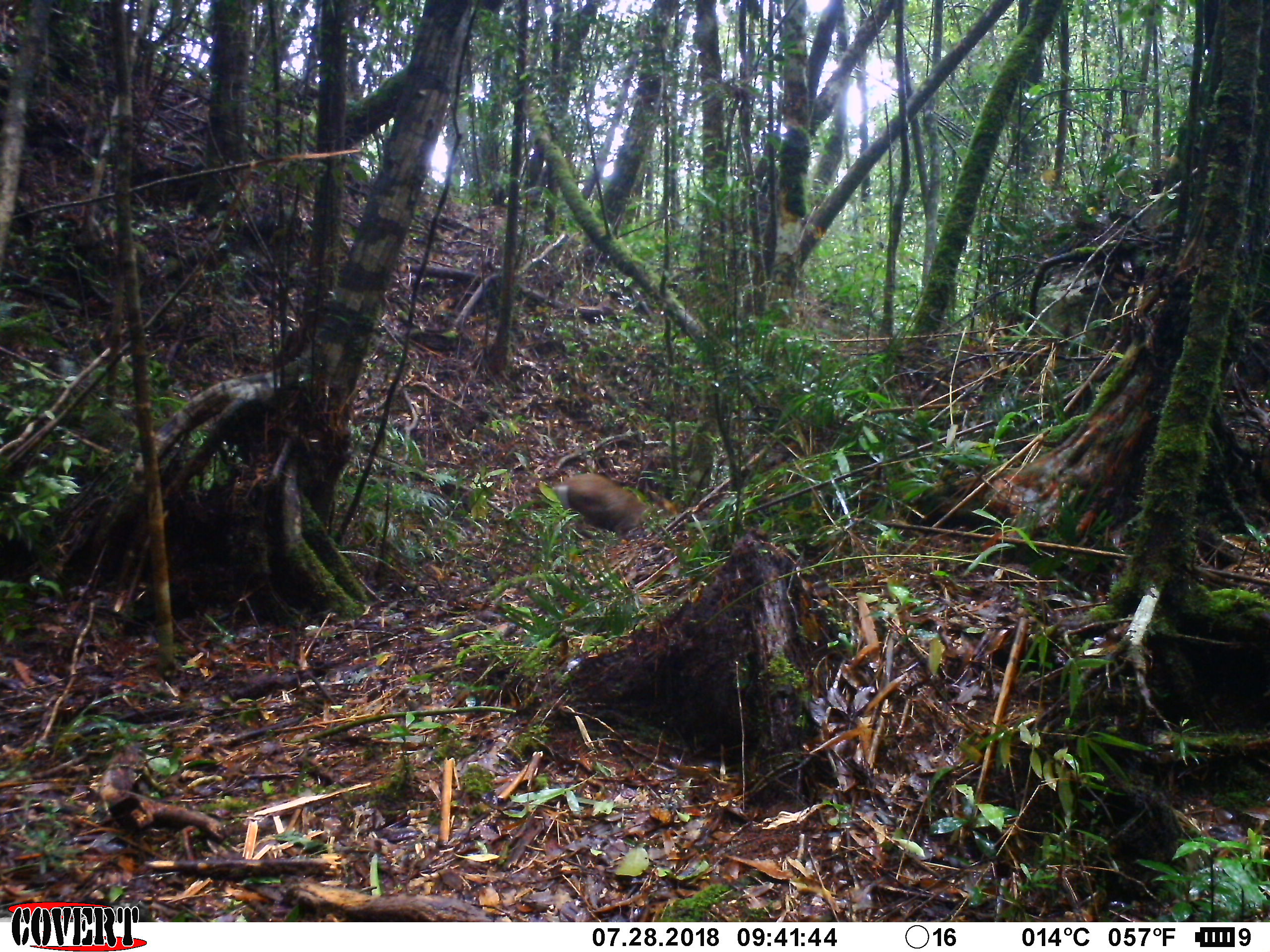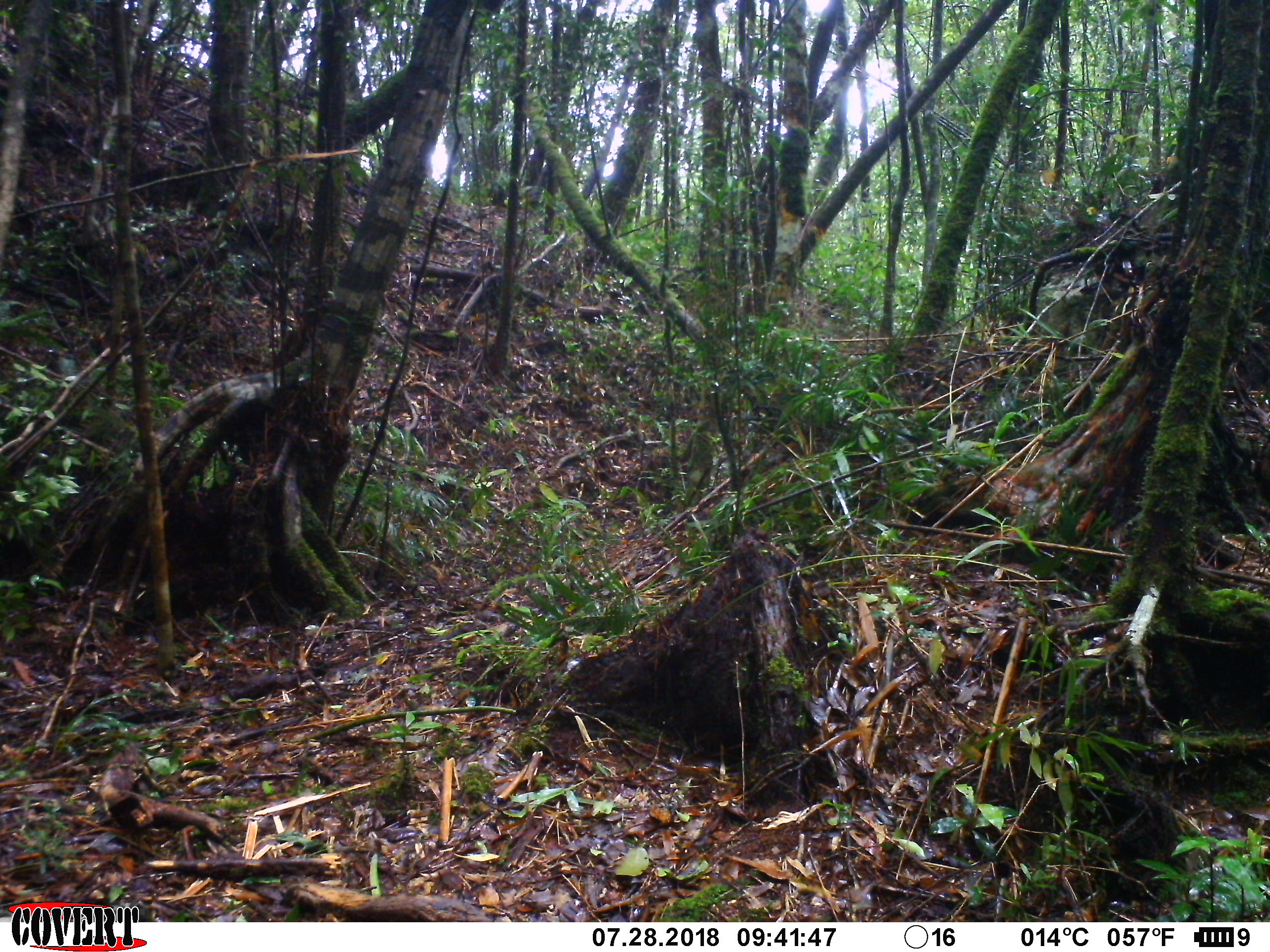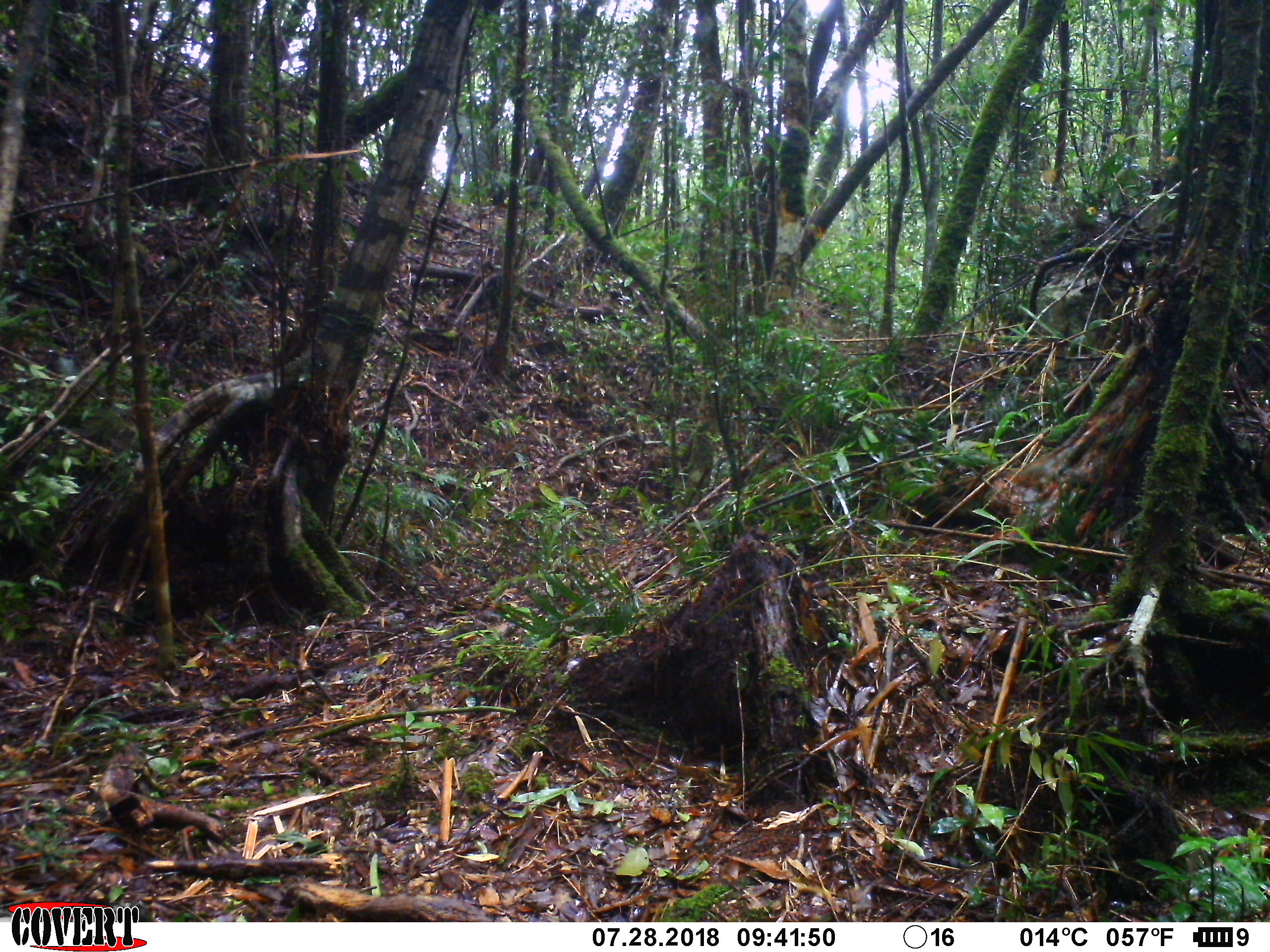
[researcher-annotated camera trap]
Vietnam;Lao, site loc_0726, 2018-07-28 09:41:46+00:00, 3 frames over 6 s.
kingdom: Animalia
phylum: Chordata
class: Mammalia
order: Artiodactyla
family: Cervidae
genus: Muntiacus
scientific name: Muntiacus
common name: muntjacs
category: unidentified muntjac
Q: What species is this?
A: Unidentified muntjac (muntjacs) (Muntiacus).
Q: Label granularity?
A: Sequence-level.